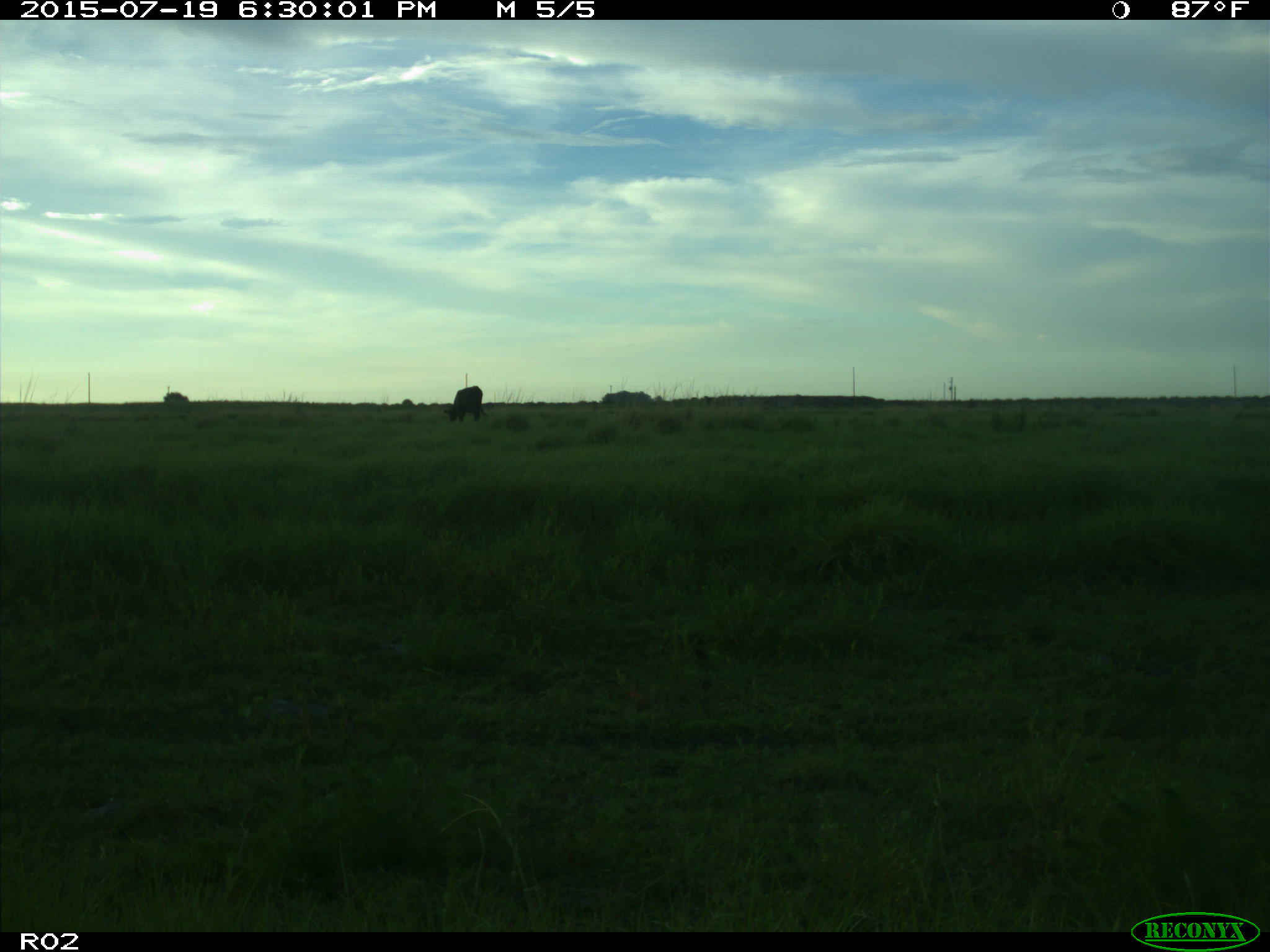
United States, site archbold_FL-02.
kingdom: Animalia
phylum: Chordata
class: Mammalia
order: Artiodactyla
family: Bovidae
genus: Bos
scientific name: Bos taurus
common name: domestic cow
Bos taurus (domestic cow).